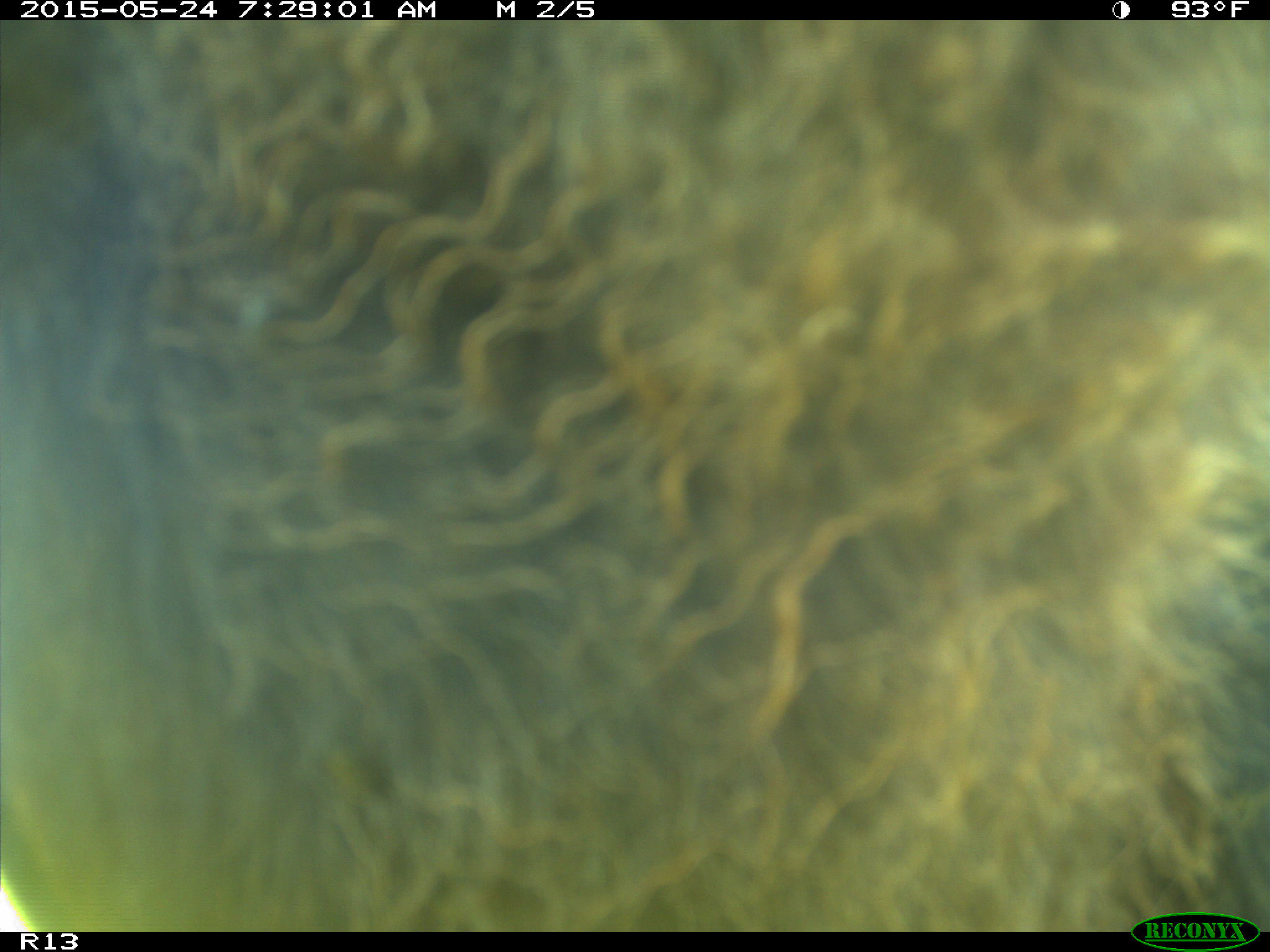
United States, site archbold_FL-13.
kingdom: Animalia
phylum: Chordata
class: Mammalia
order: Artiodactyla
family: Bovidae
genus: Bos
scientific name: Bos taurus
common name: domestic cow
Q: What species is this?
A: Bos taurus (domestic cow).